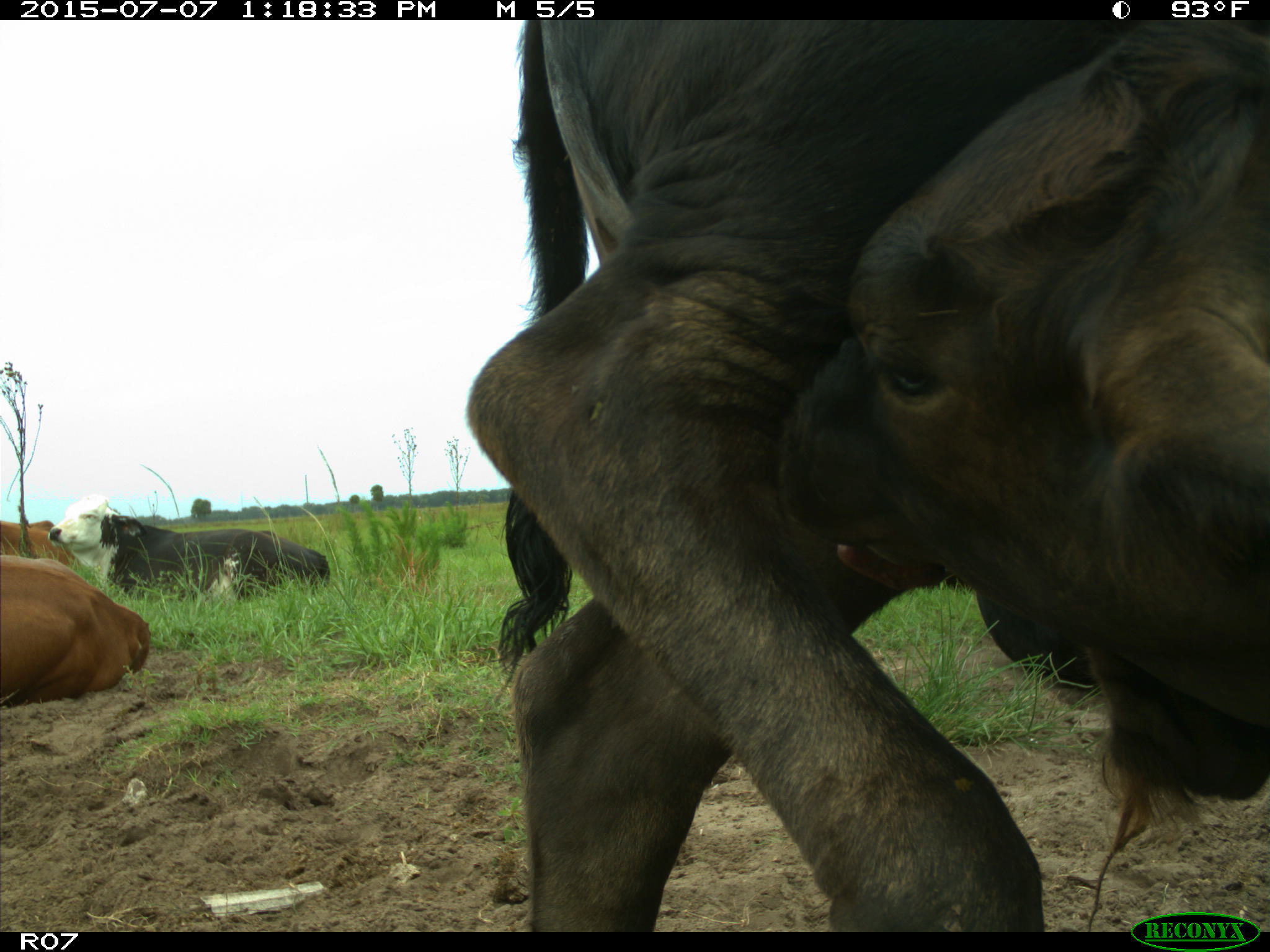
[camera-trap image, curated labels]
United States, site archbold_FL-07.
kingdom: Animalia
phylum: Chordata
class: Mammalia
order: Artiodactyla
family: Bovidae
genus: Bos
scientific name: Bos taurus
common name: domestic cow